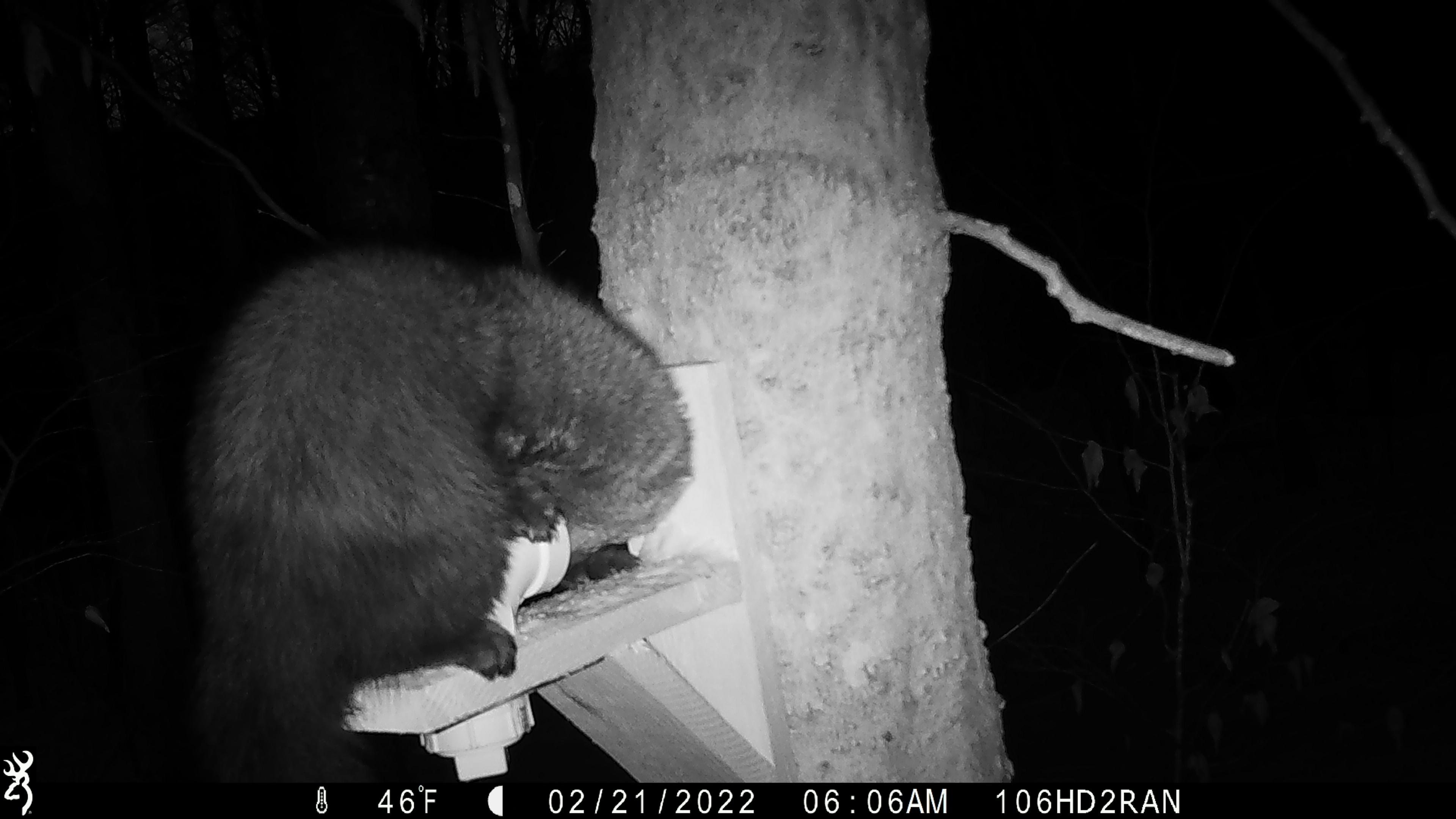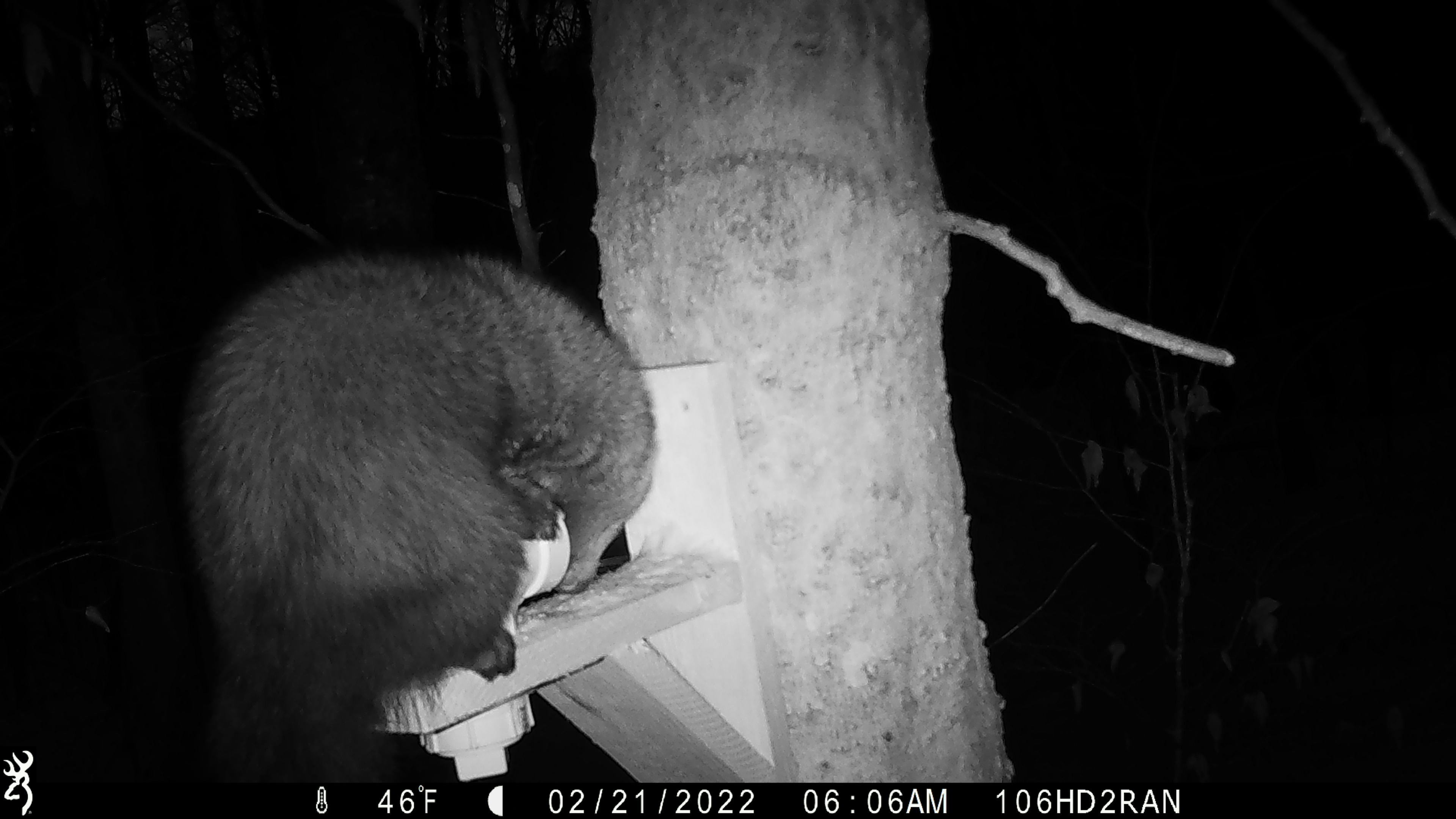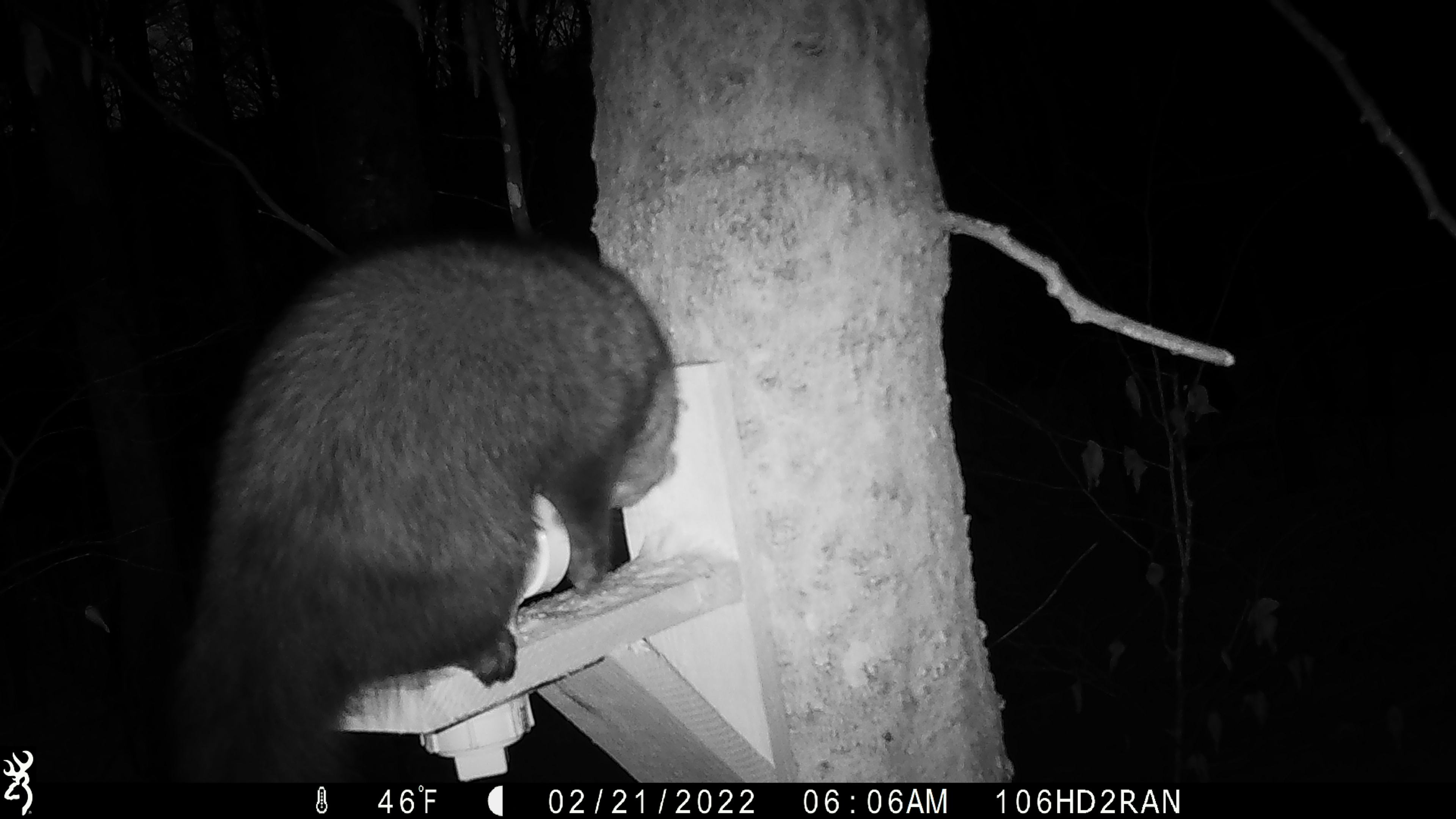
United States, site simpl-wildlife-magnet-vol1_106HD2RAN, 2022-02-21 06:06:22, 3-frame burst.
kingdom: Animalia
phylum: Chordata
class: Mammalia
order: Carnivora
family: Mustelidae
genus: Pekania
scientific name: Pekania pennanti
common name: fisher